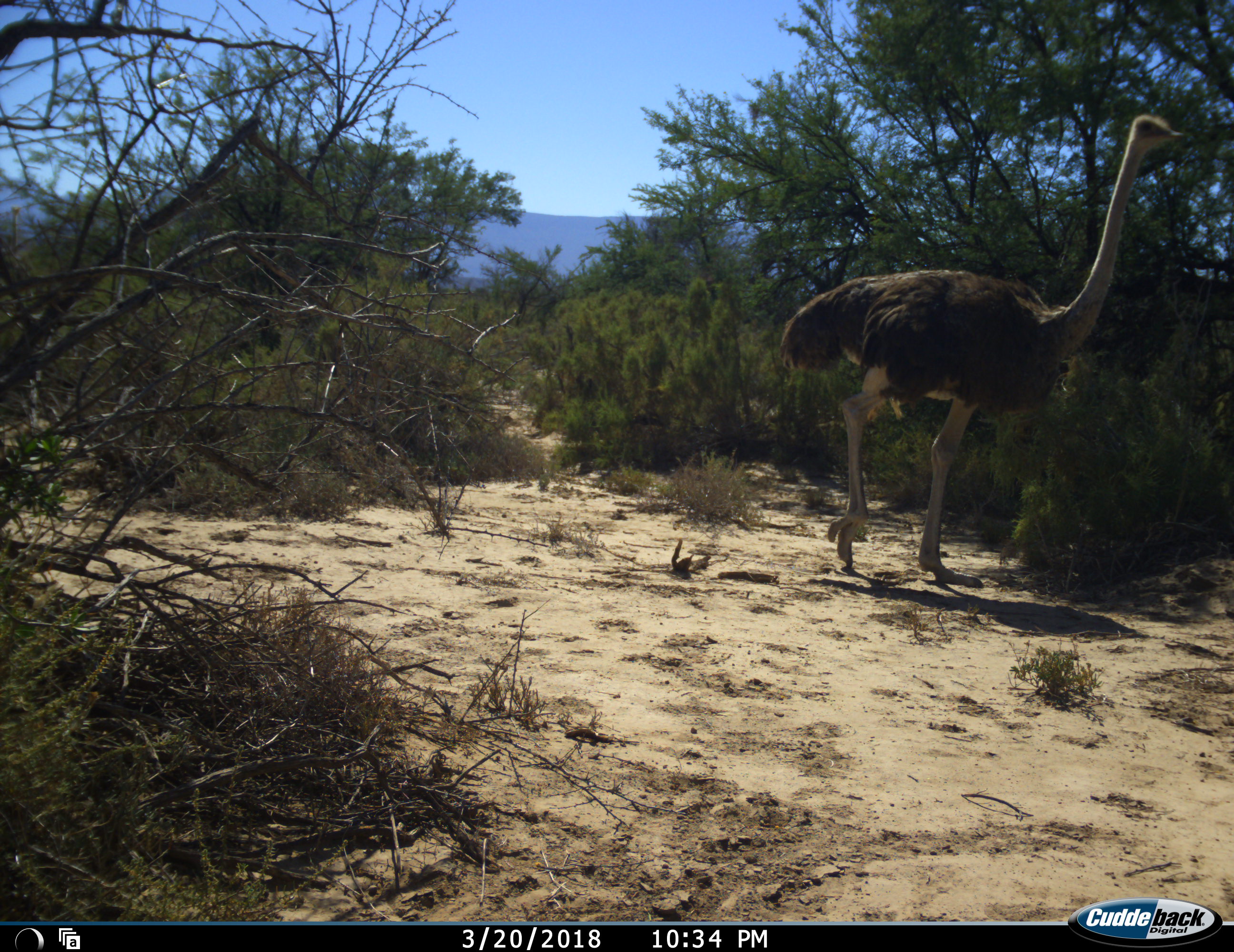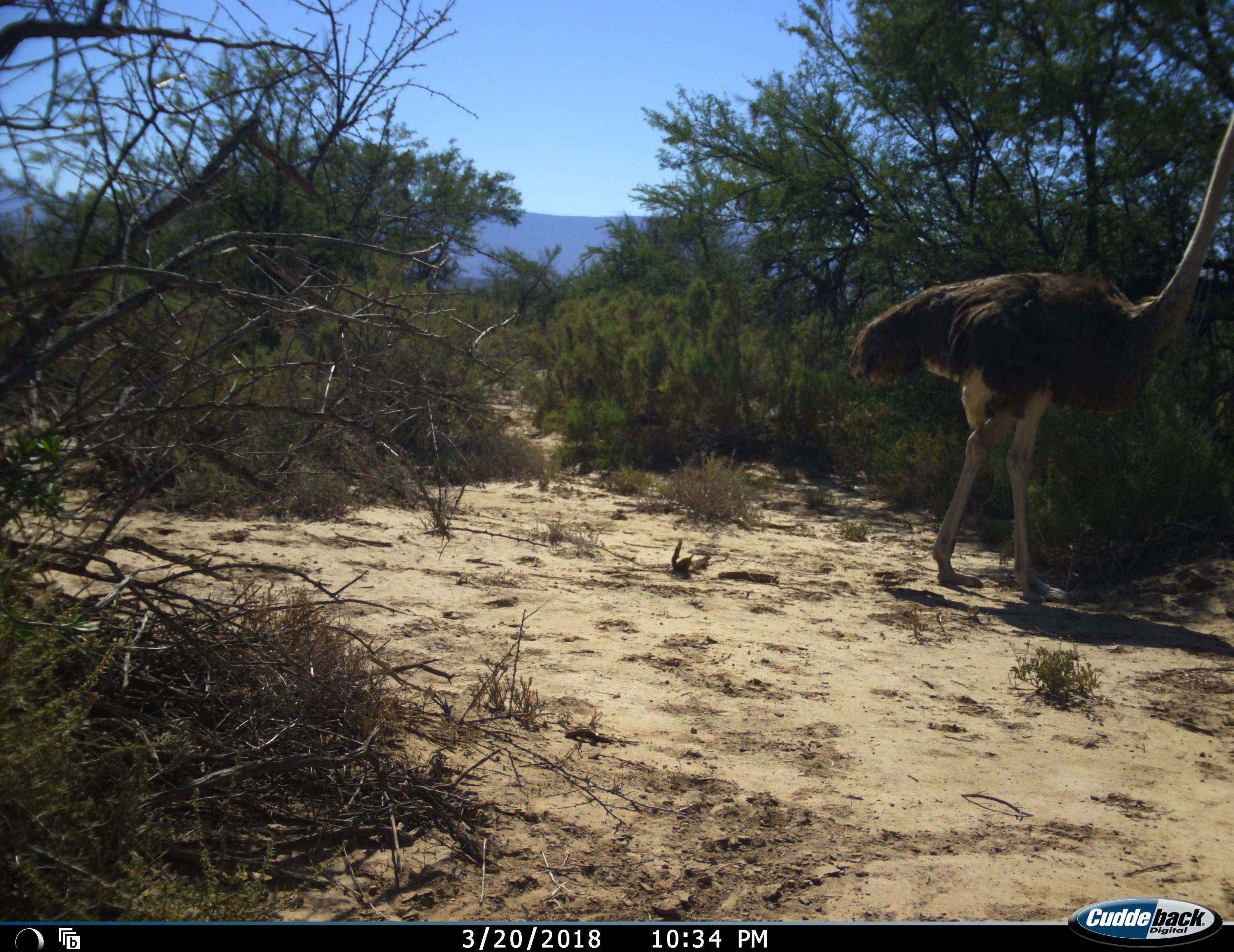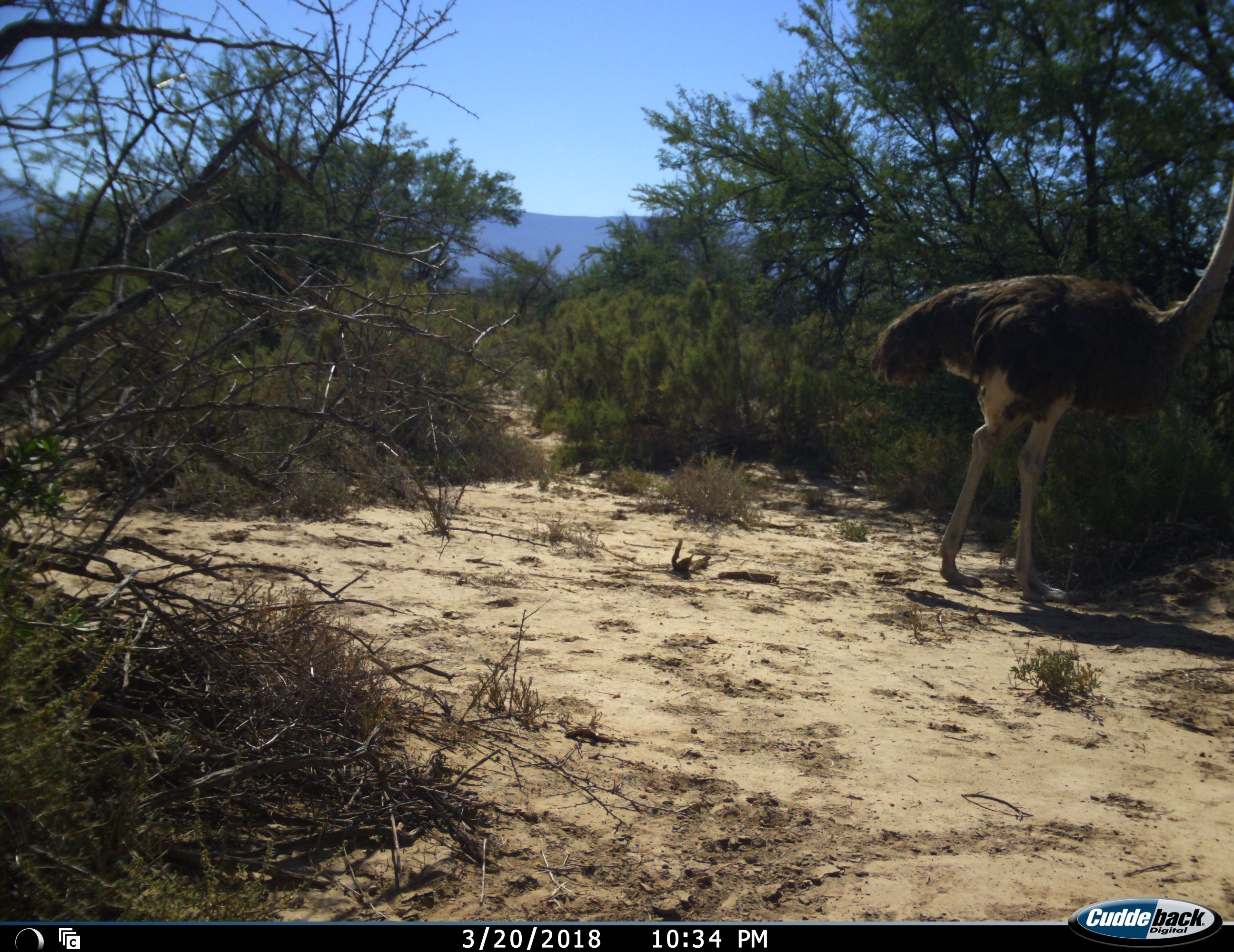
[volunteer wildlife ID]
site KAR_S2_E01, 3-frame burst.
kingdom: Animalia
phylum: Chordata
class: Aves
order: Struthioniformes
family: Struthionidae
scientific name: Struthionidae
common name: ostrich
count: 1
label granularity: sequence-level